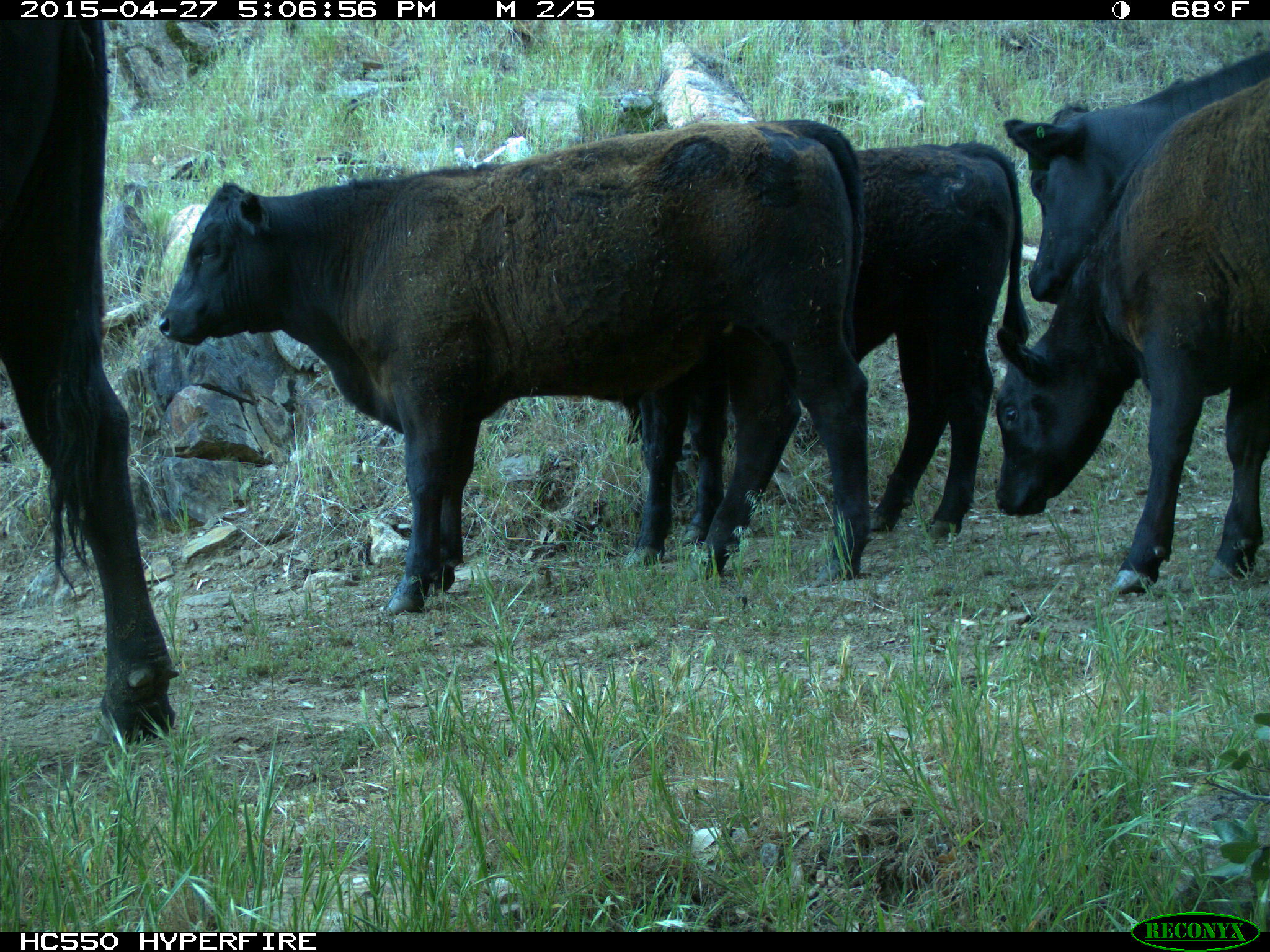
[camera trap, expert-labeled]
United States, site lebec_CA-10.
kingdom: Animalia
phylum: Chordata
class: Mammalia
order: Artiodactyla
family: Bovidae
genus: Bos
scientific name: Bos taurus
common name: domestic cow